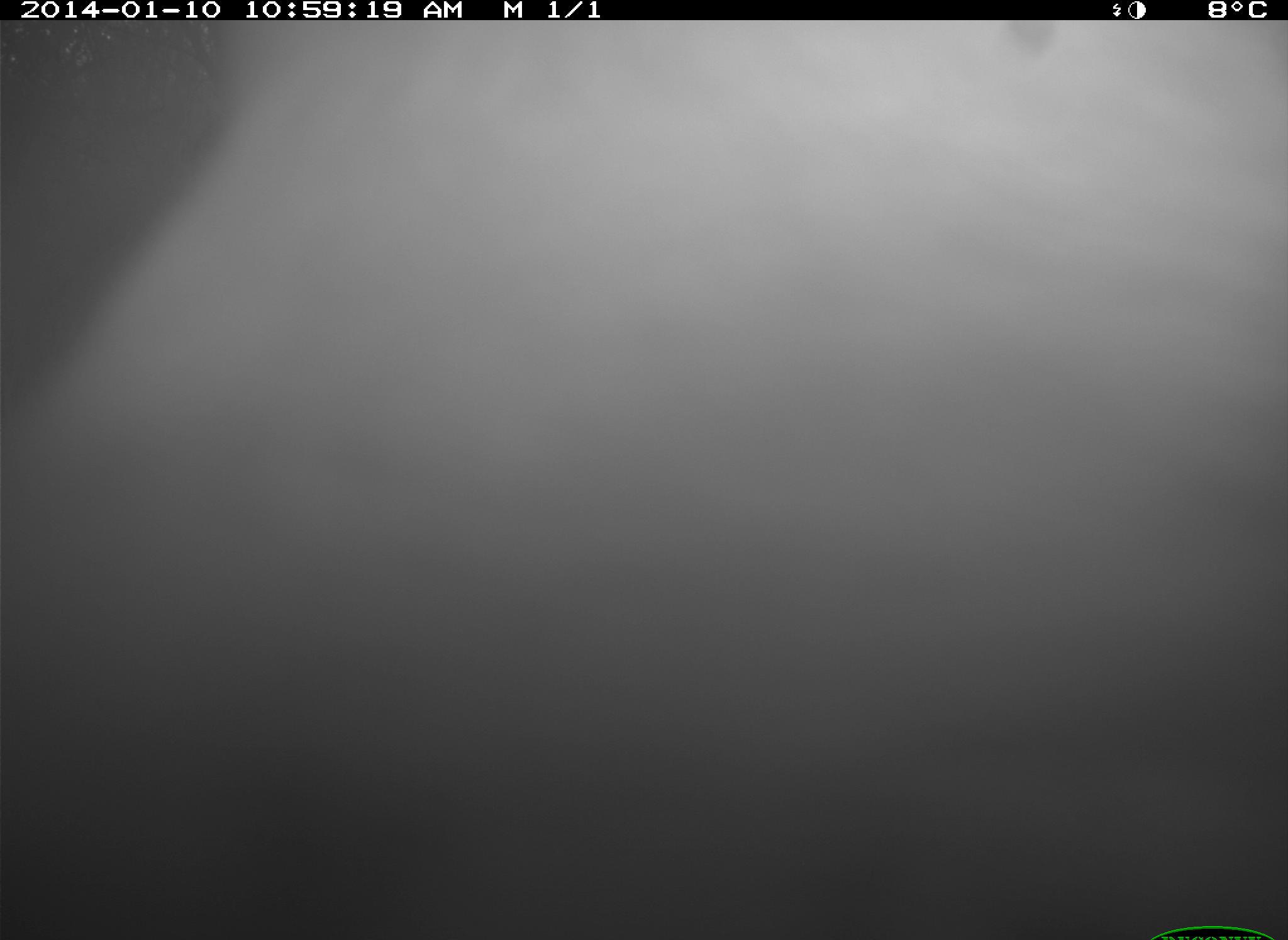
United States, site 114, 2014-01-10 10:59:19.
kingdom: Animalia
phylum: Chordata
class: Mammalia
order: Artiodactyla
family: Bovidae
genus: Bos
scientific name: Bos taurus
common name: cow